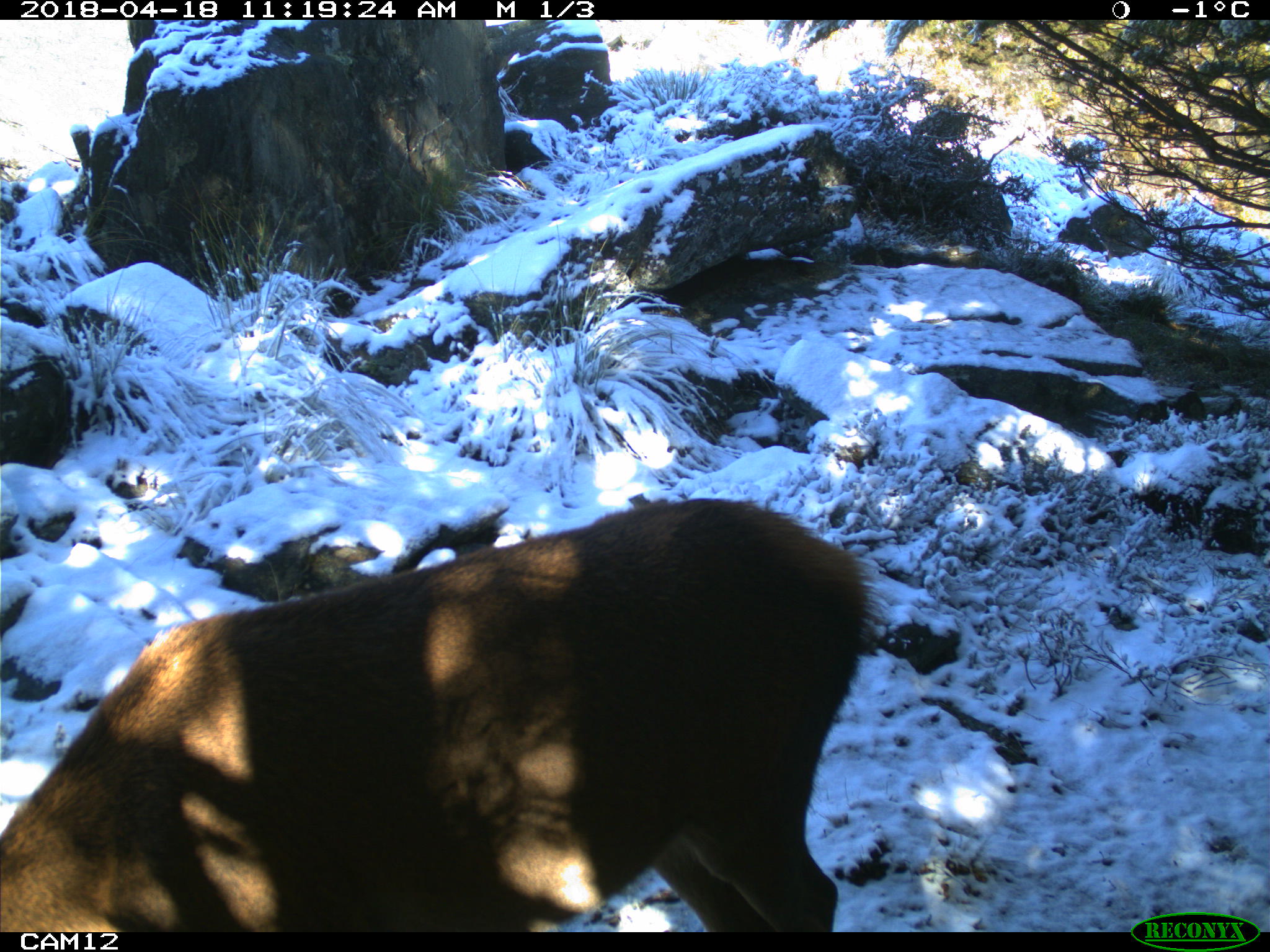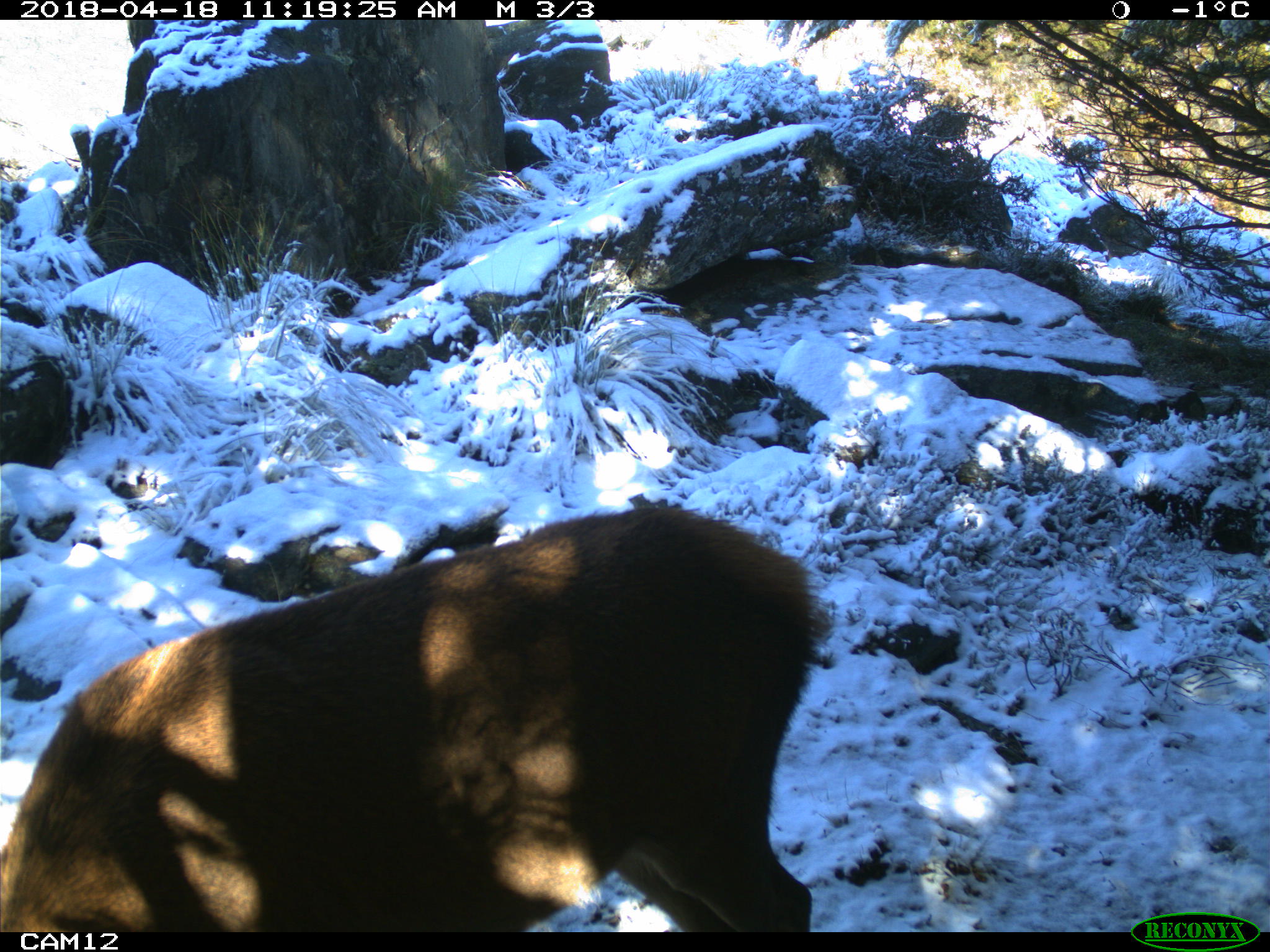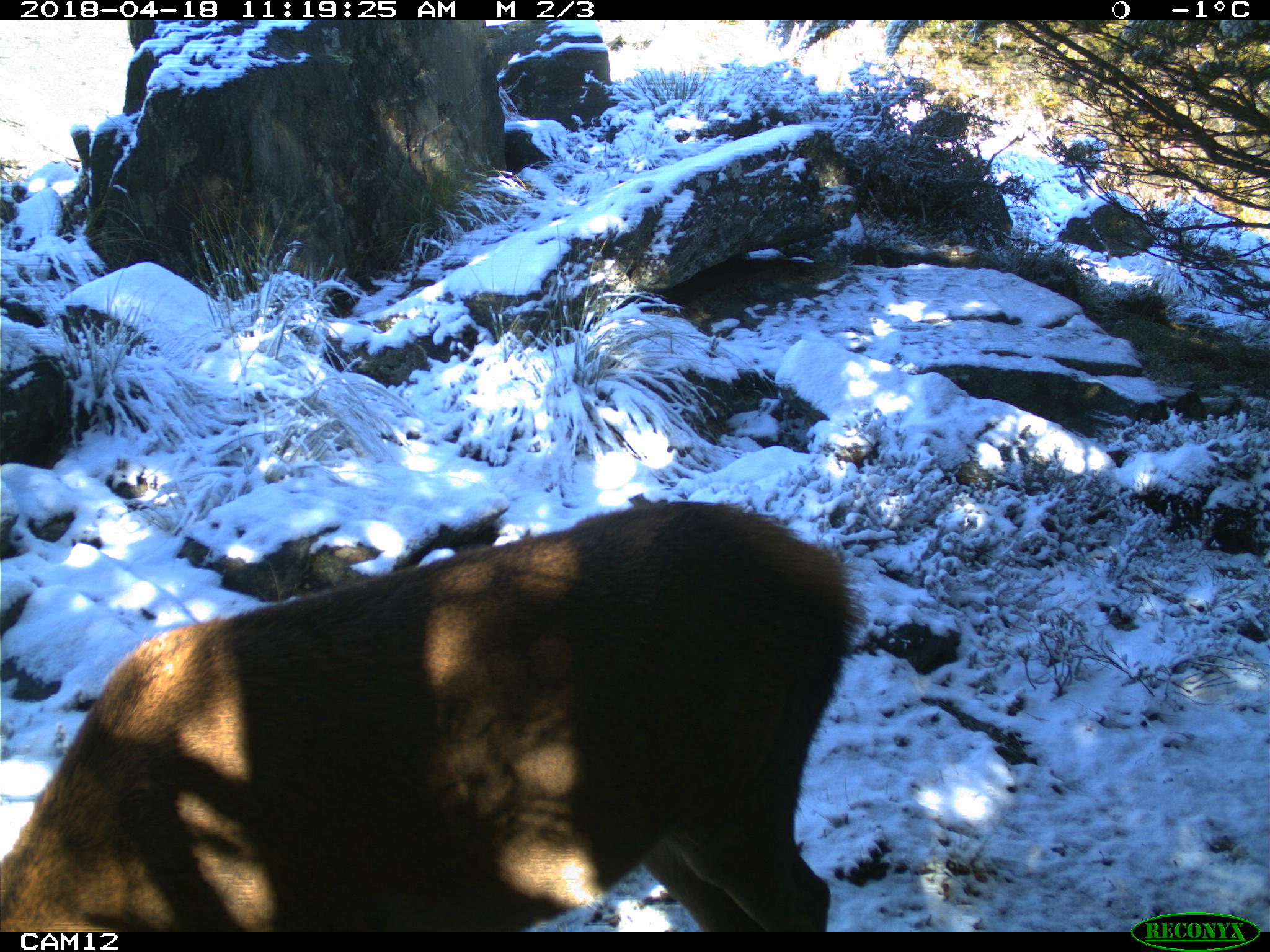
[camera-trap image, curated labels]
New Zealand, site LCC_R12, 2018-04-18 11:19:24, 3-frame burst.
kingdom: Animalia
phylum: Chordata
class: Mammalia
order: Artiodactyla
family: Cervidae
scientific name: Cervidae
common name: deer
Deer (Cervidae).